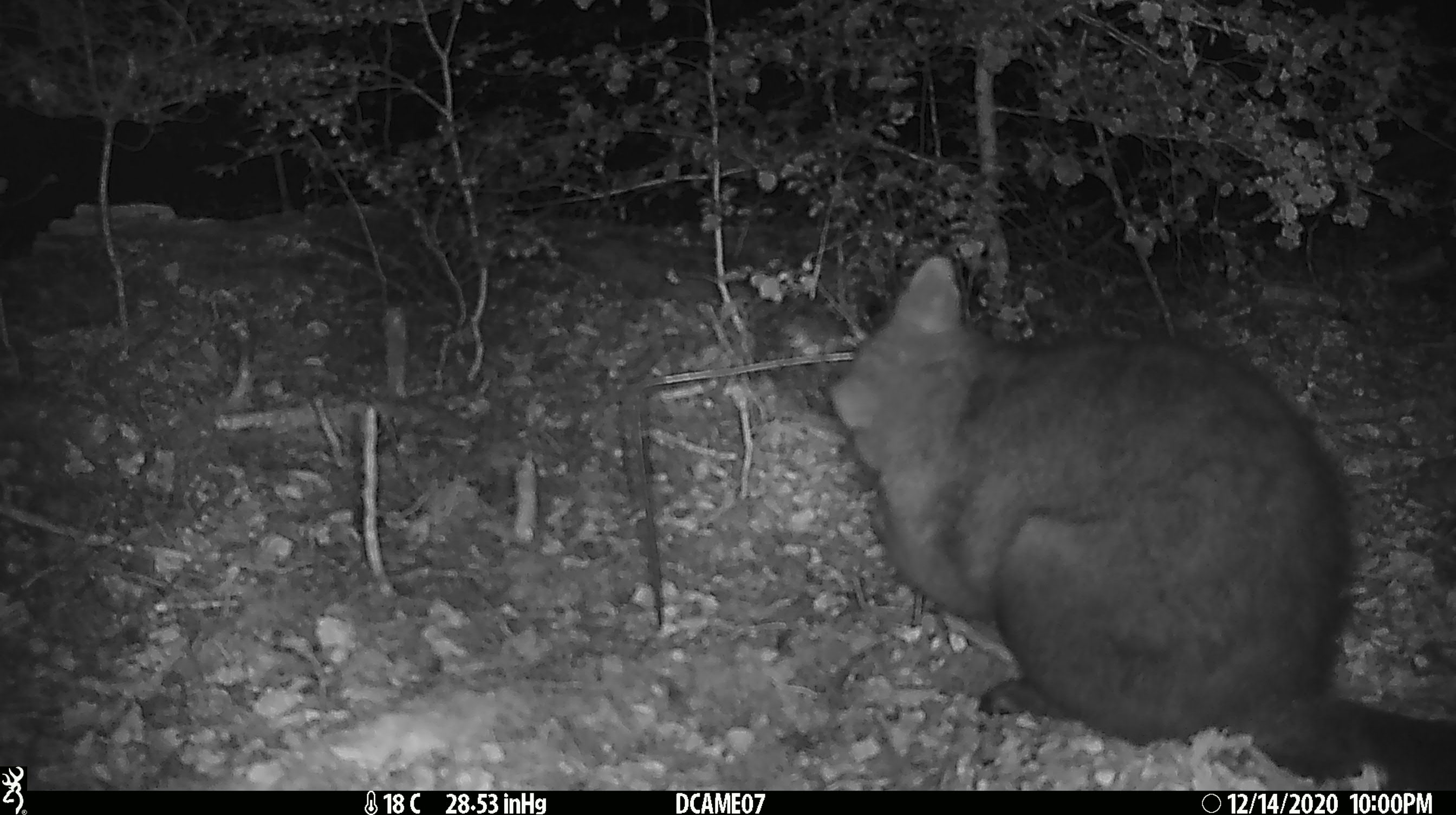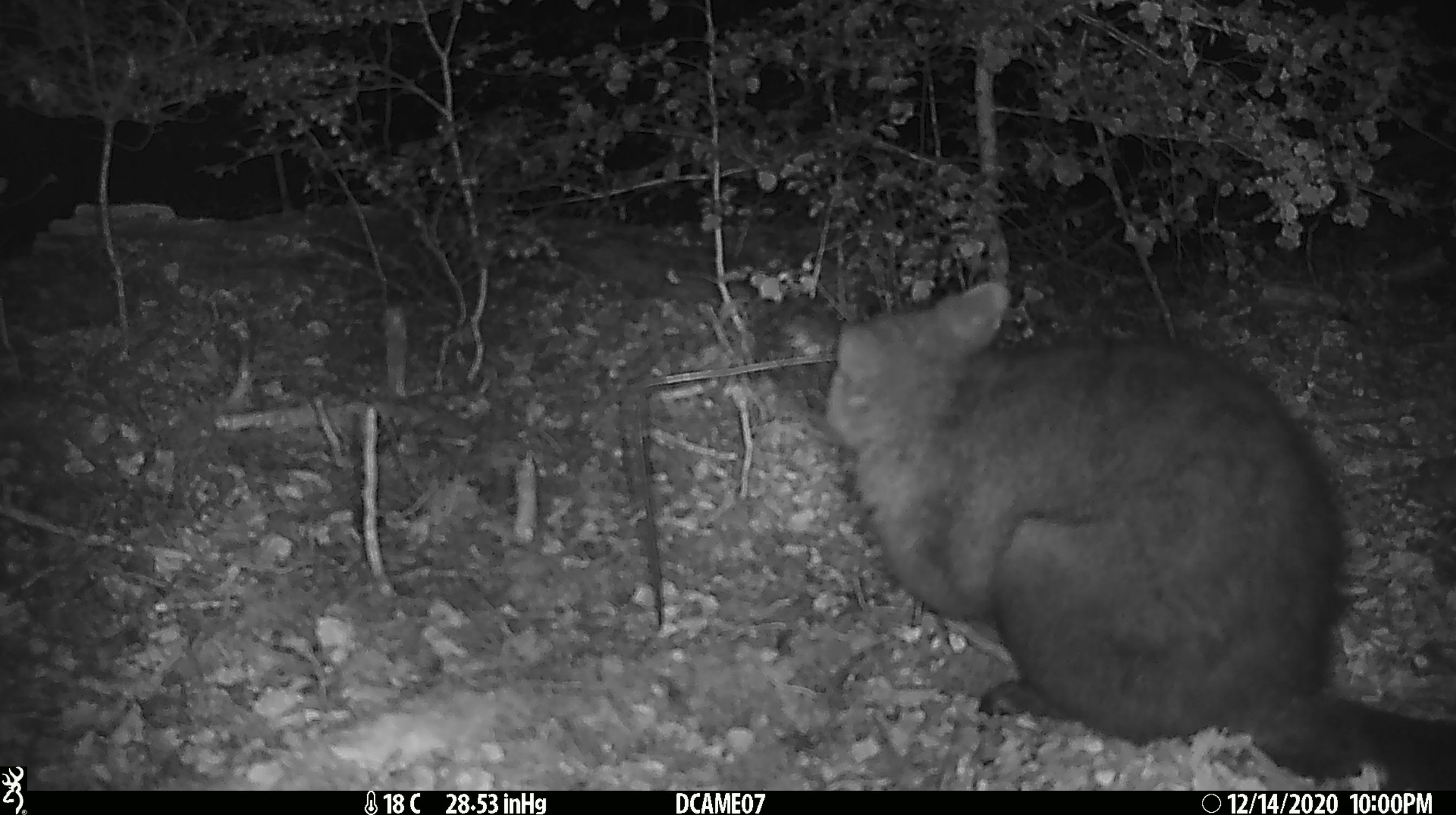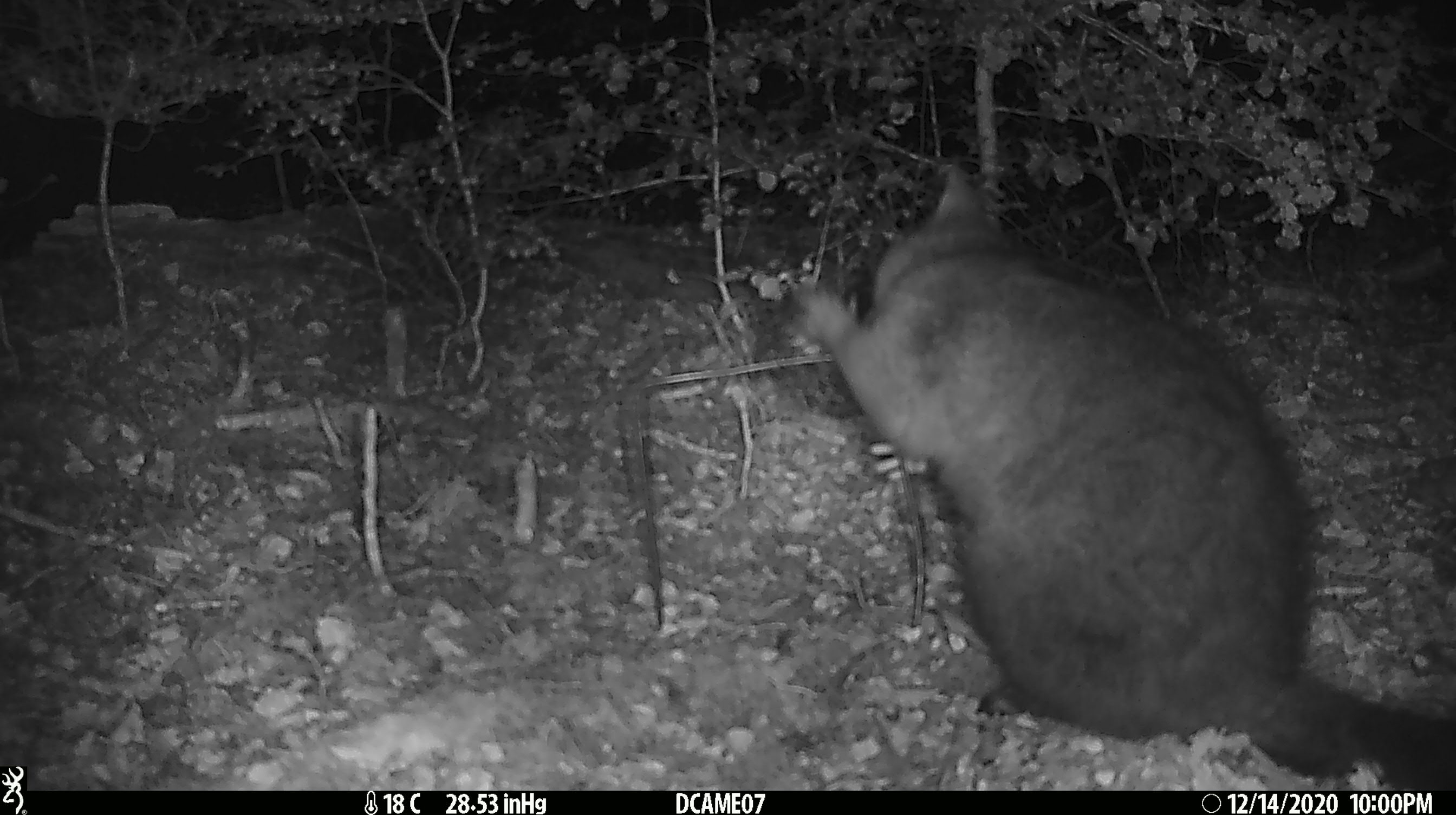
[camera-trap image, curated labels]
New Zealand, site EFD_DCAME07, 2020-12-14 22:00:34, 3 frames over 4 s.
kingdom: Animalia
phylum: Chordata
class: Mammalia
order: Diprotodontia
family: Phalangeridae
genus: Trichosurus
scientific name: Trichosurus vulpecula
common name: common brushtail possum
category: possum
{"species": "possum (common brushtail possum) (Trichosurus vulpecula)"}